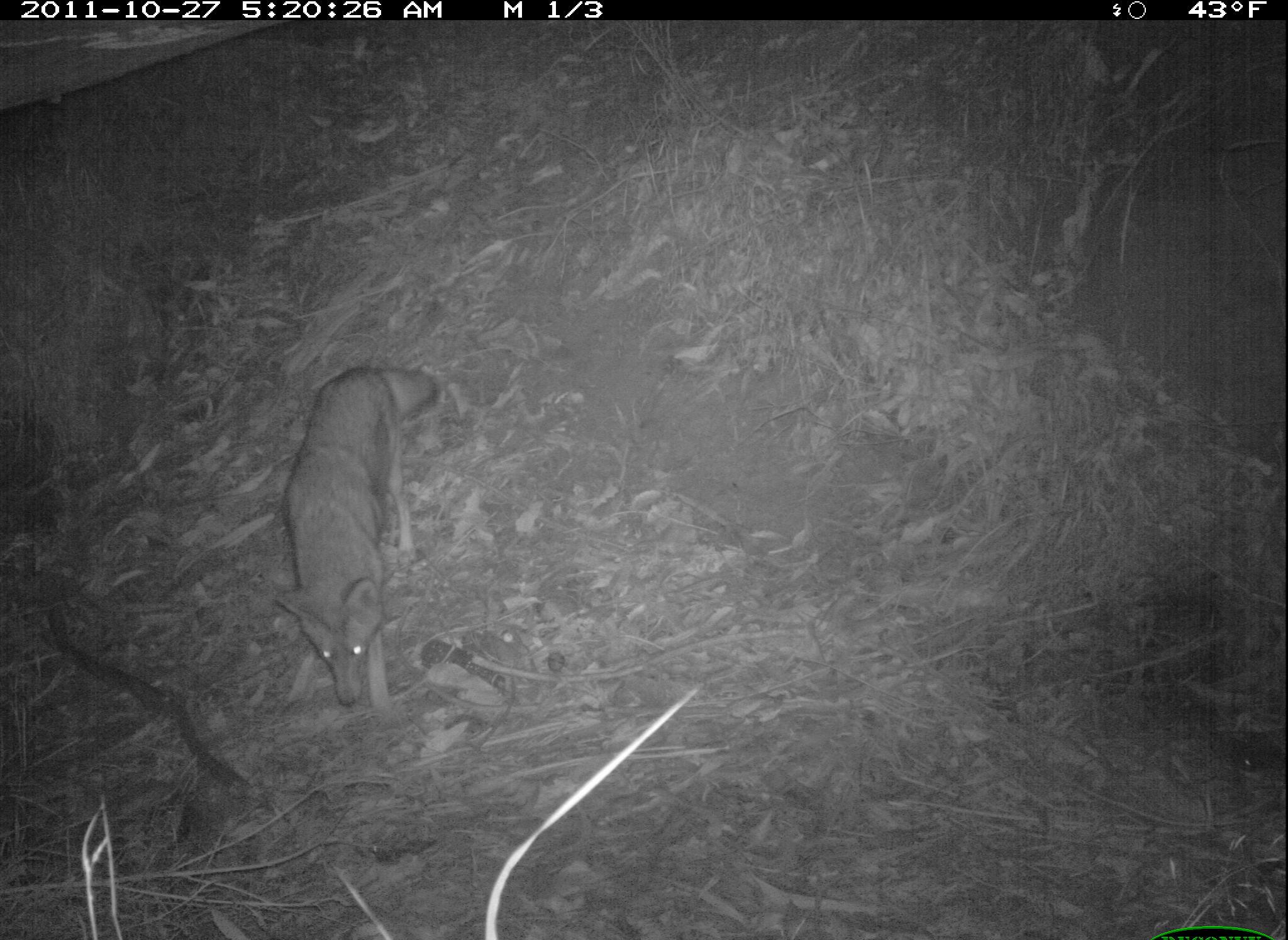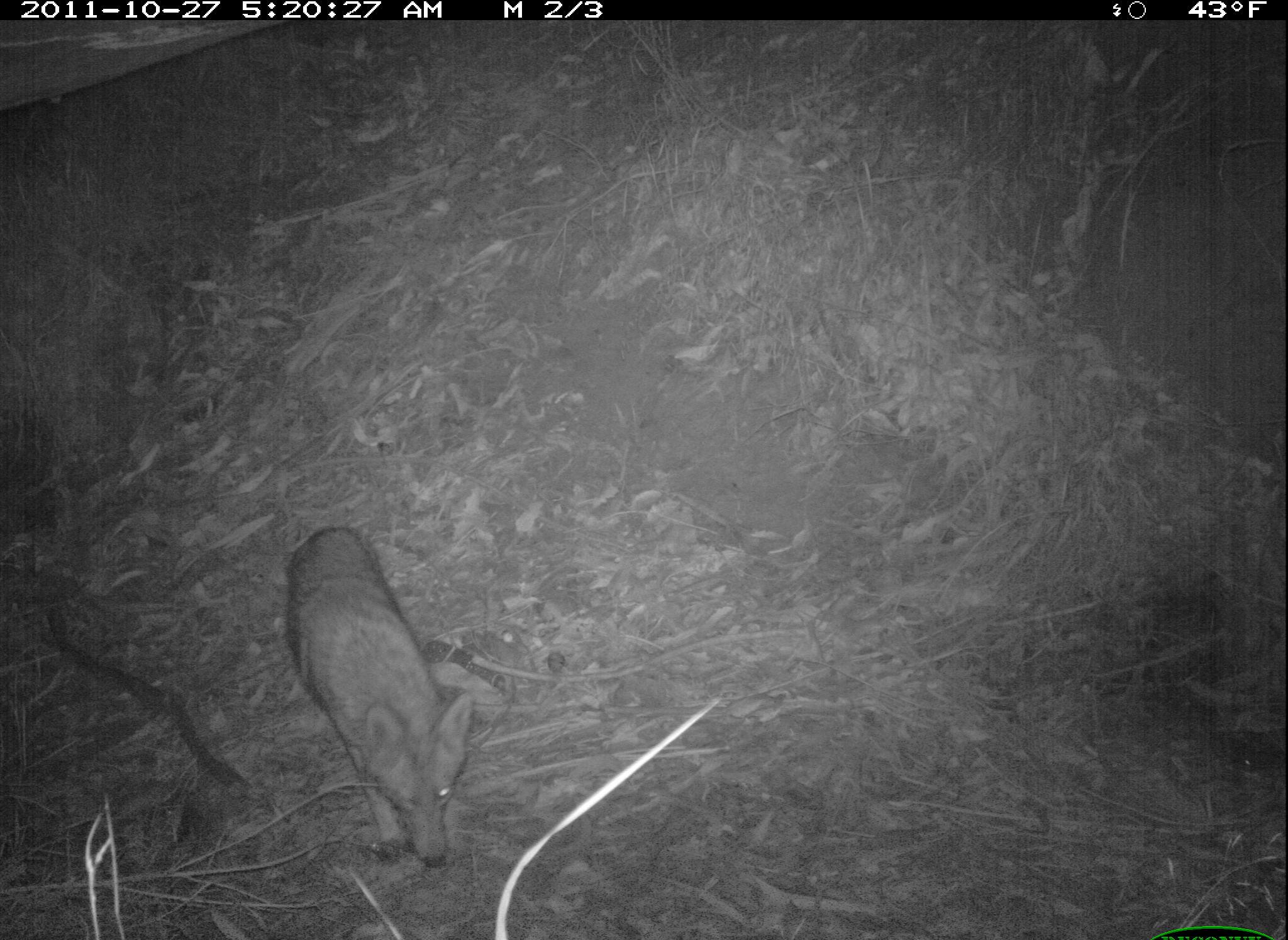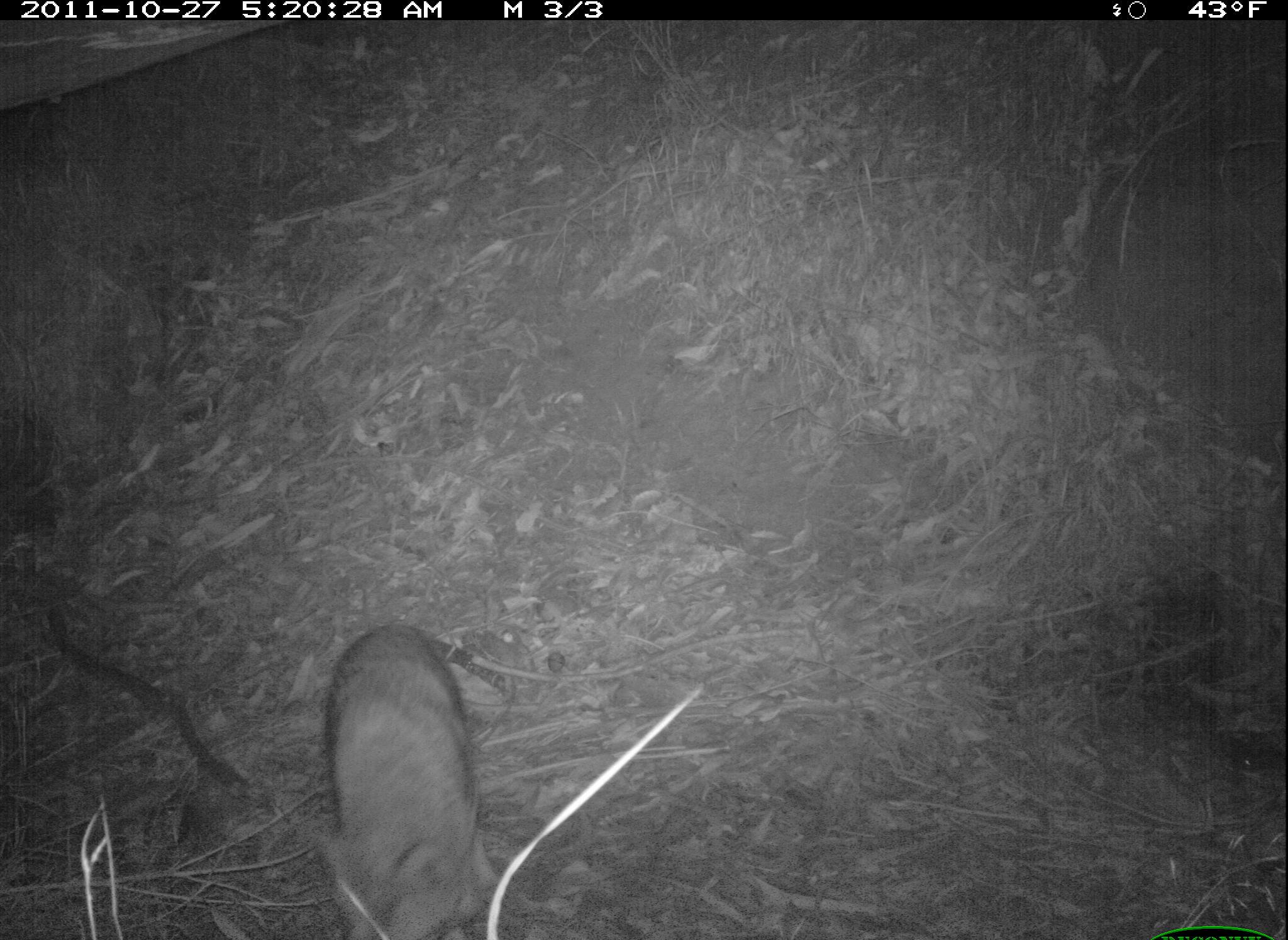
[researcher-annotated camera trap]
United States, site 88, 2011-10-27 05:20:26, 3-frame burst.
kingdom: Animalia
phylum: Chordata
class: Mammalia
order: Carnivora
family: Canidae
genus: Canis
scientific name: Canis latrans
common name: coyote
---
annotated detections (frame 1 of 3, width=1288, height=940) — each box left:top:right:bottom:
coyote: 259:358:460:738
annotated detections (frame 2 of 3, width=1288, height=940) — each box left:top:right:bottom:
coyote: 280:517:491:881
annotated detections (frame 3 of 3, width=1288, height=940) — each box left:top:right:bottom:
coyote: 308:620:509:940